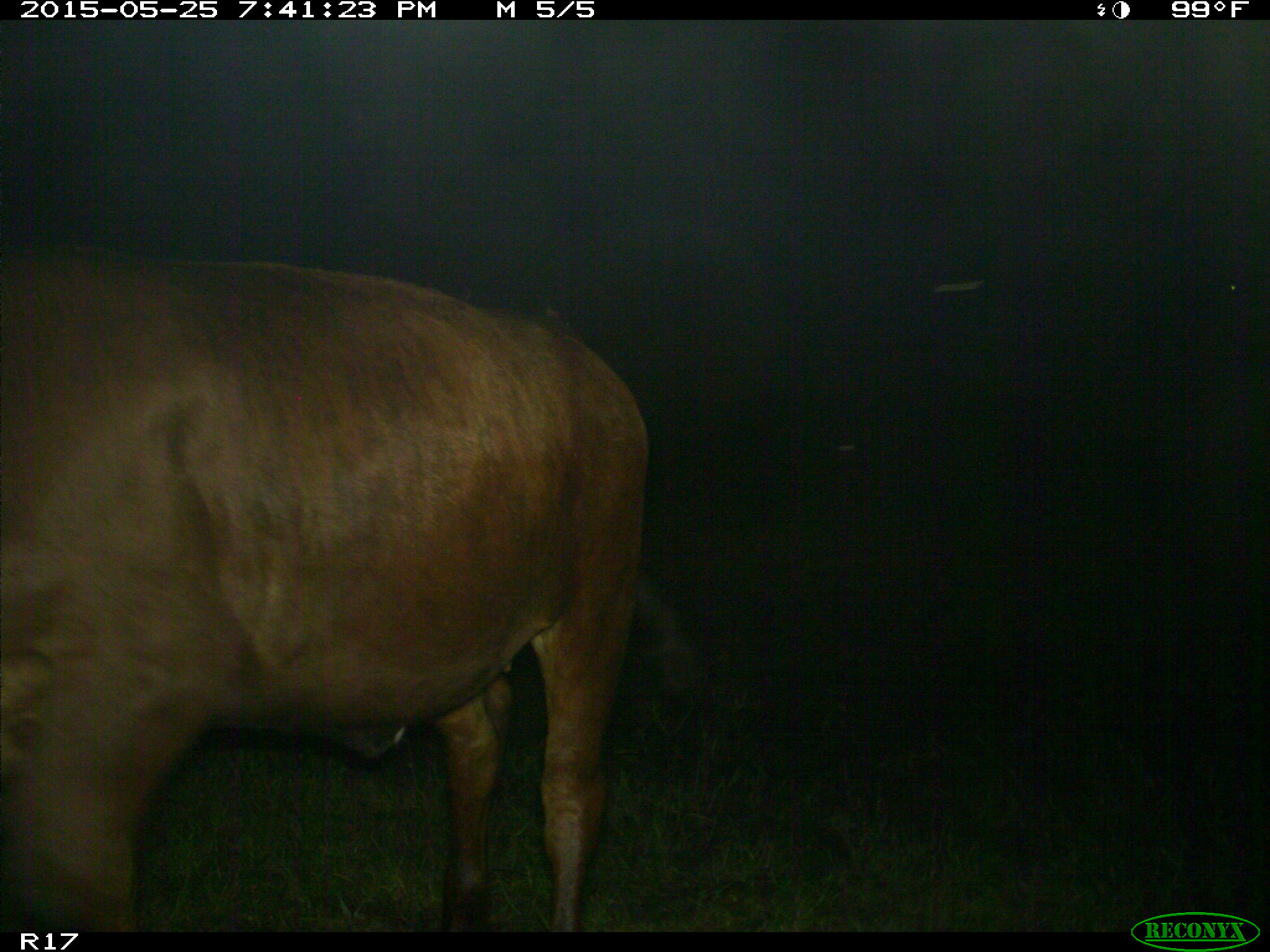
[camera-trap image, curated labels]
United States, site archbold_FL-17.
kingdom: Animalia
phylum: Chordata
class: Mammalia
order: Artiodactyla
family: Bovidae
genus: Bos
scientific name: Bos taurus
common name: domestic cow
Bos taurus (domestic cow).